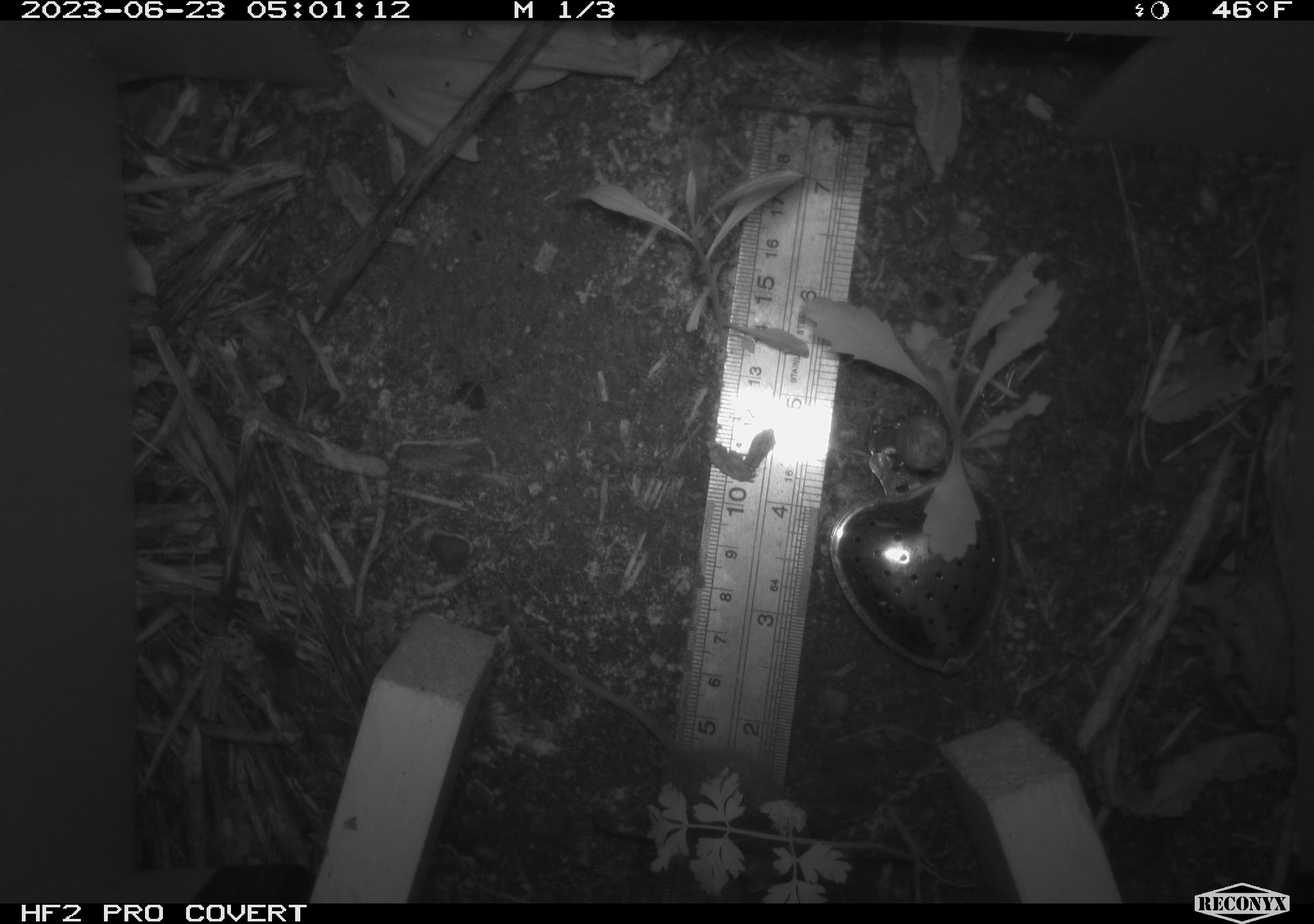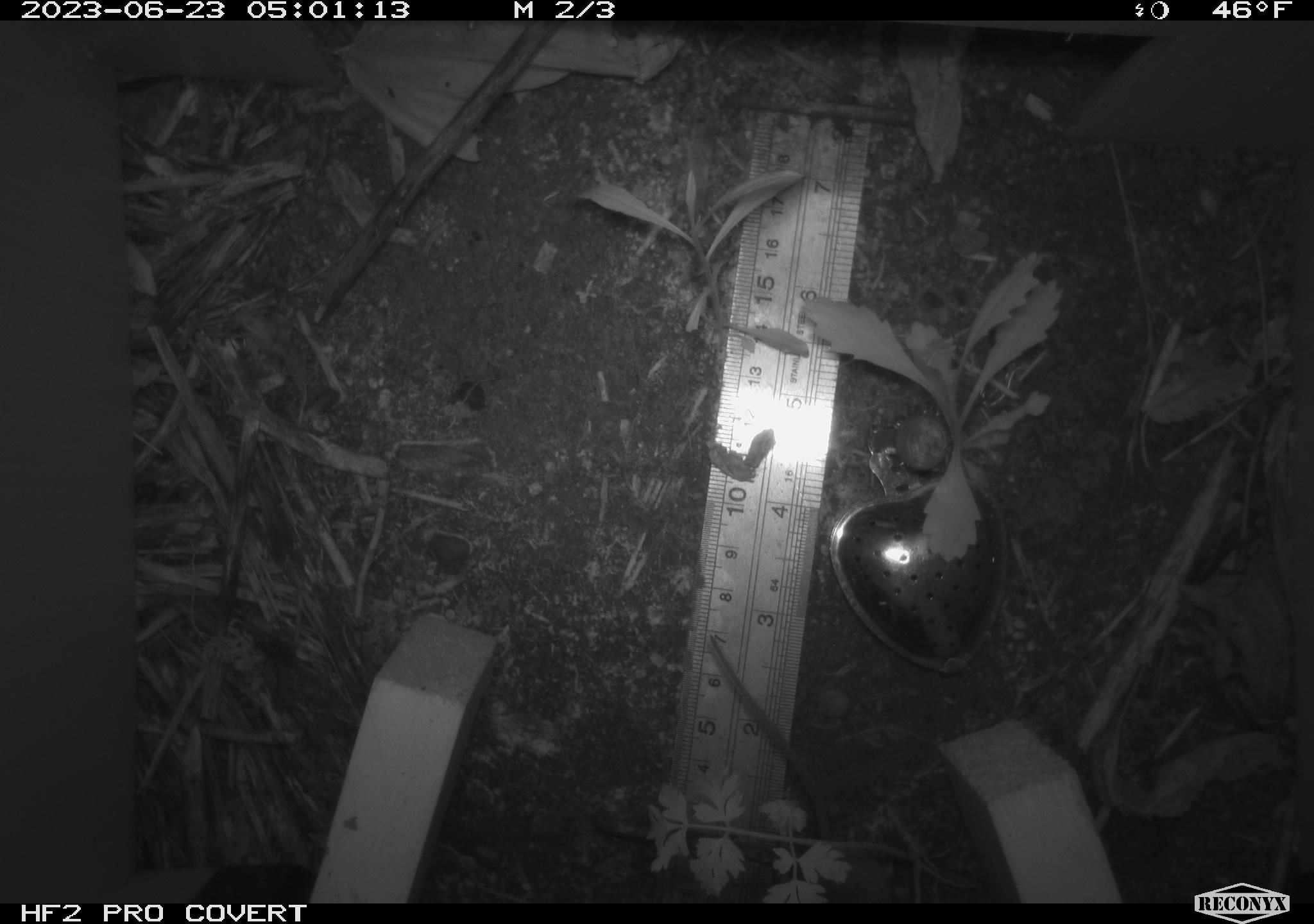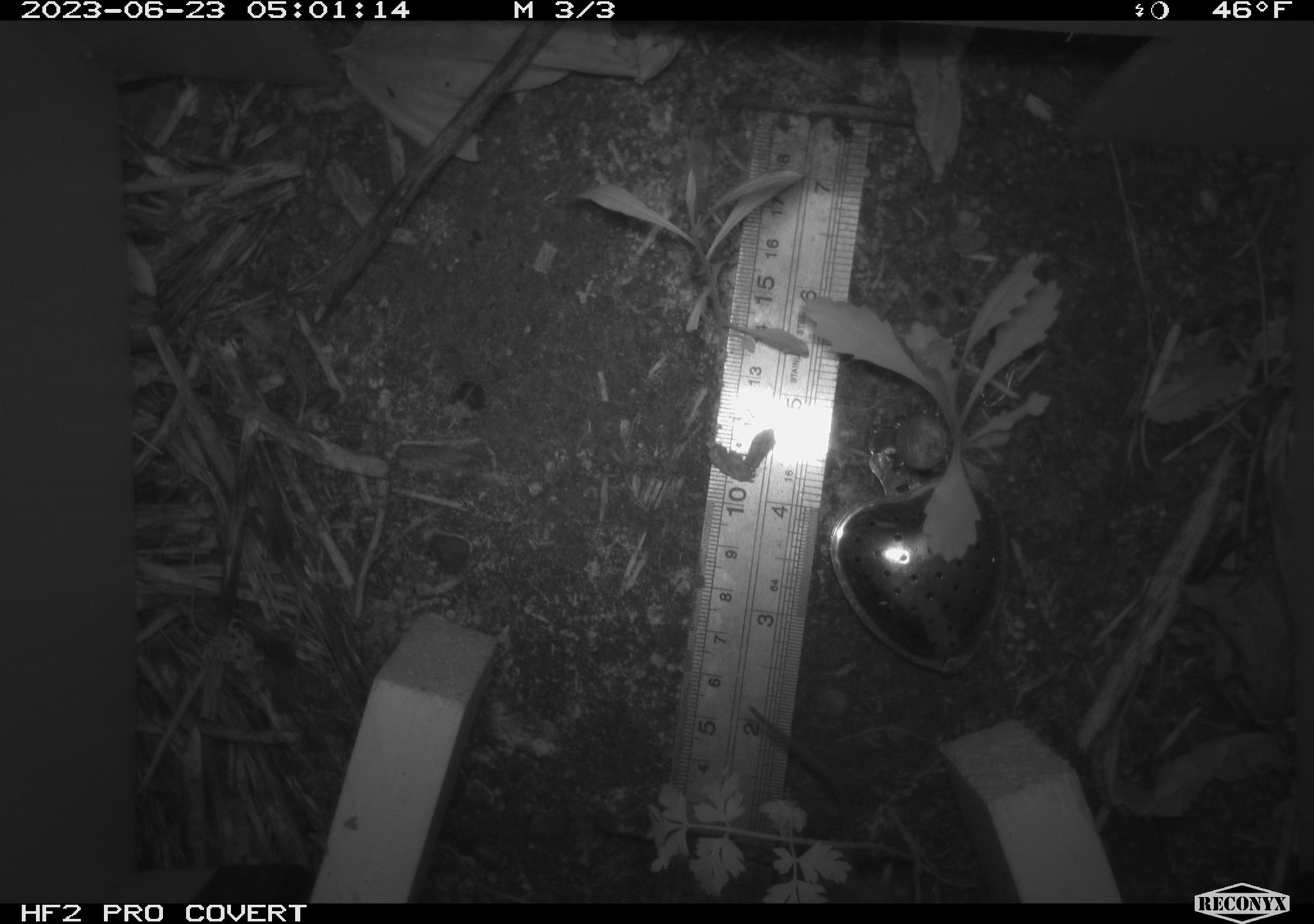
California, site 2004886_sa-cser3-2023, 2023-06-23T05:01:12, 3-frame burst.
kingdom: Animalia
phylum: Chordata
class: Mammalia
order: Rodentia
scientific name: Rodentia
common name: mouse species